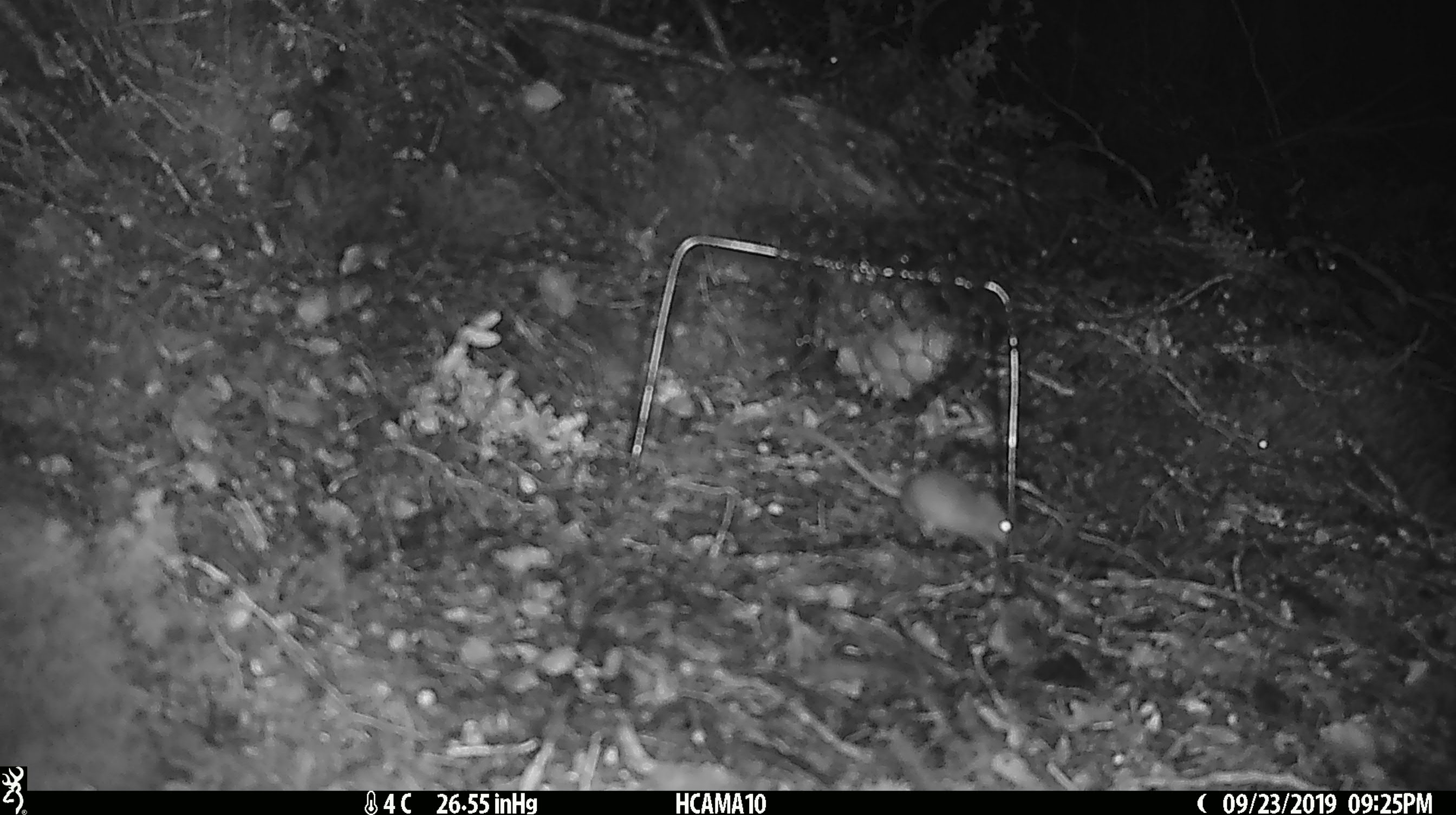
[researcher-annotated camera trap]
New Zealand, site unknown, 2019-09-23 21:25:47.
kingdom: Animalia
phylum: Chordata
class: Mammalia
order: Rodentia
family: Muridae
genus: Mus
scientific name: Mus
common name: mouse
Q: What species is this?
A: Mouse (Mus).